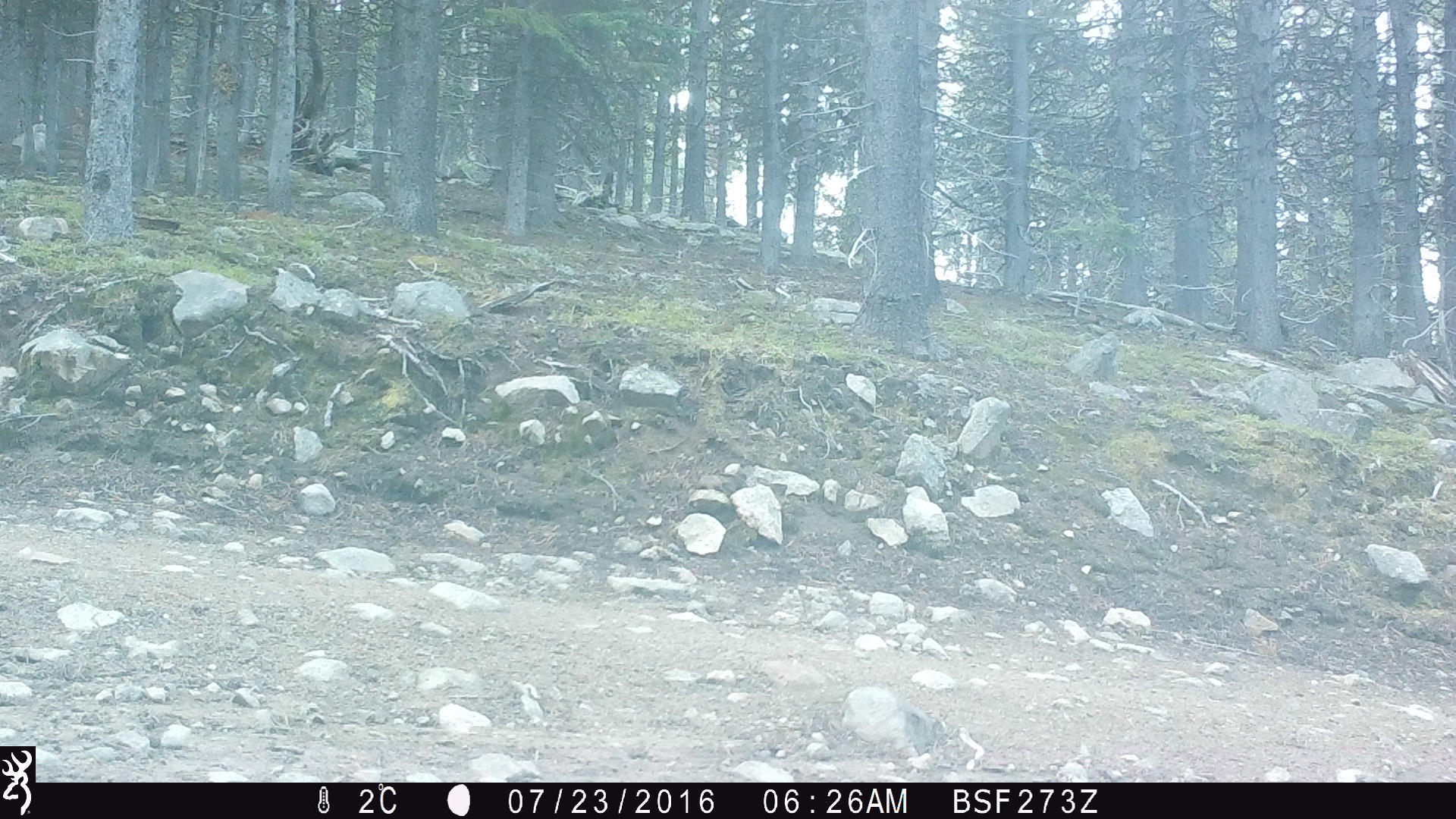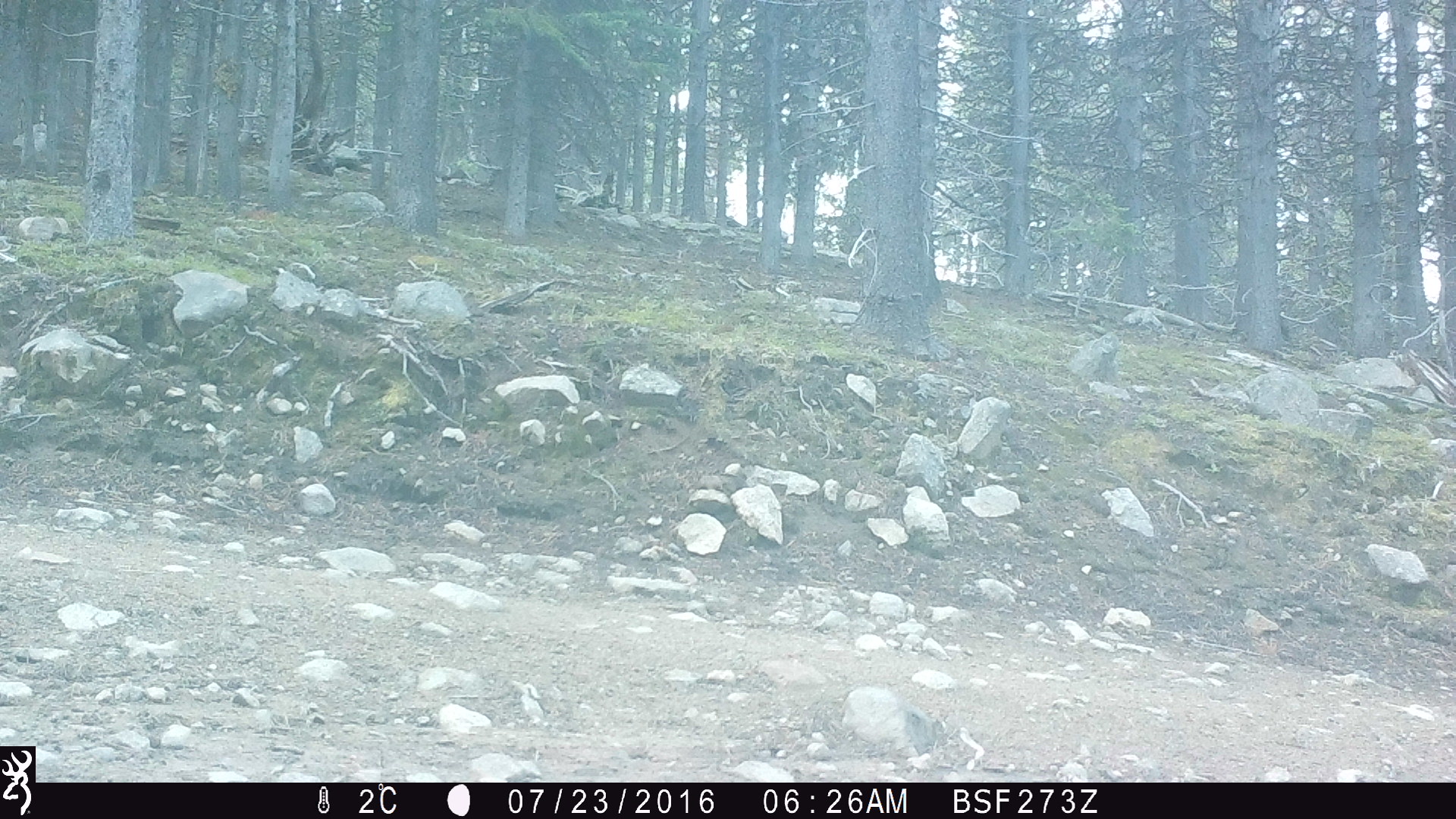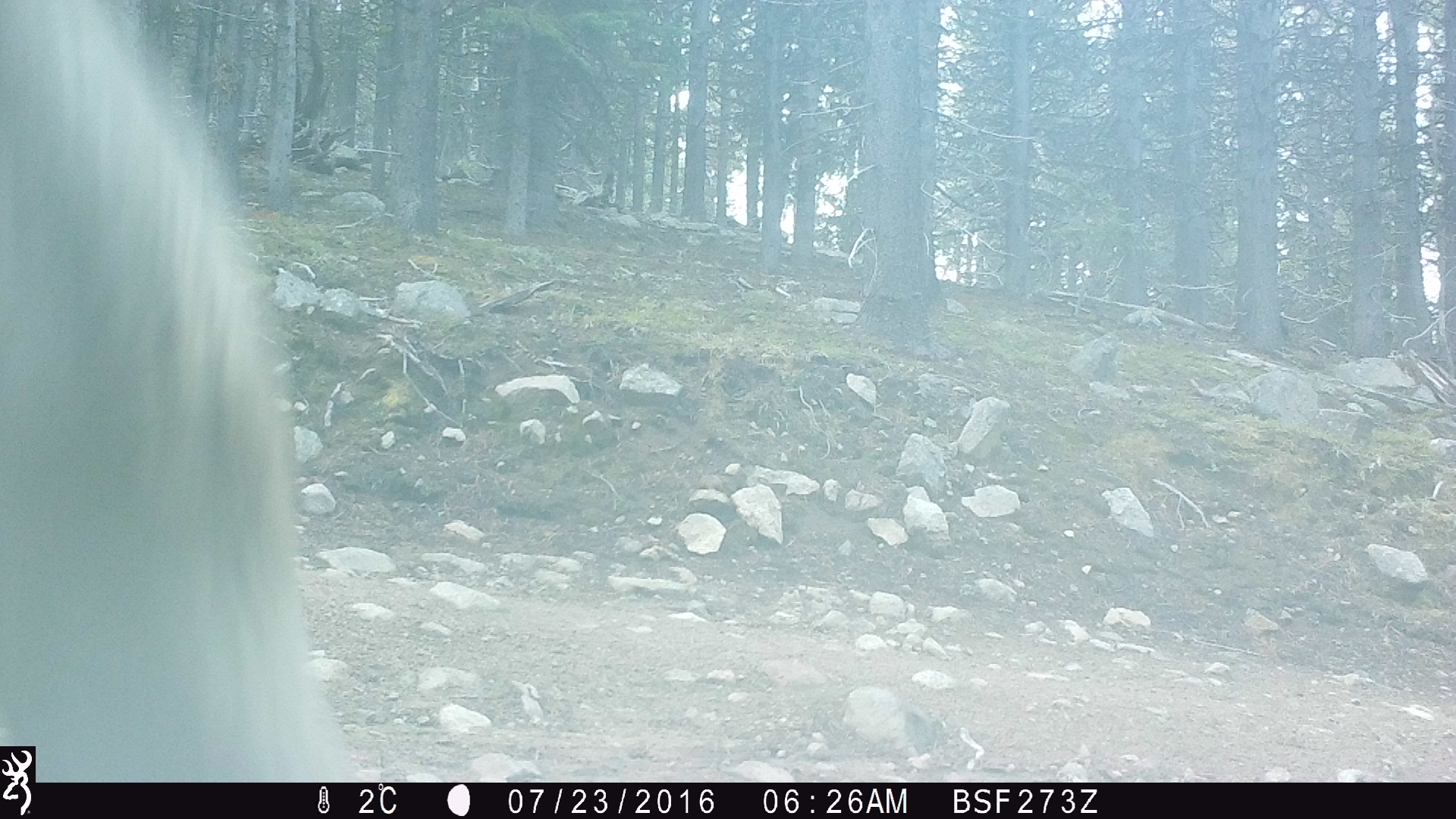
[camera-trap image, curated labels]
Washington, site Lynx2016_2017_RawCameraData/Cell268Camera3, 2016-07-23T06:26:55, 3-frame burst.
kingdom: Animalia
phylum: Chordata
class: Mammalia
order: Artiodactyla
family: Bovidae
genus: Bos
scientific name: Bos taurus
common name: domestic cattle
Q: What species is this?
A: Domestic cattle (Bos taurus).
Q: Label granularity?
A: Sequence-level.